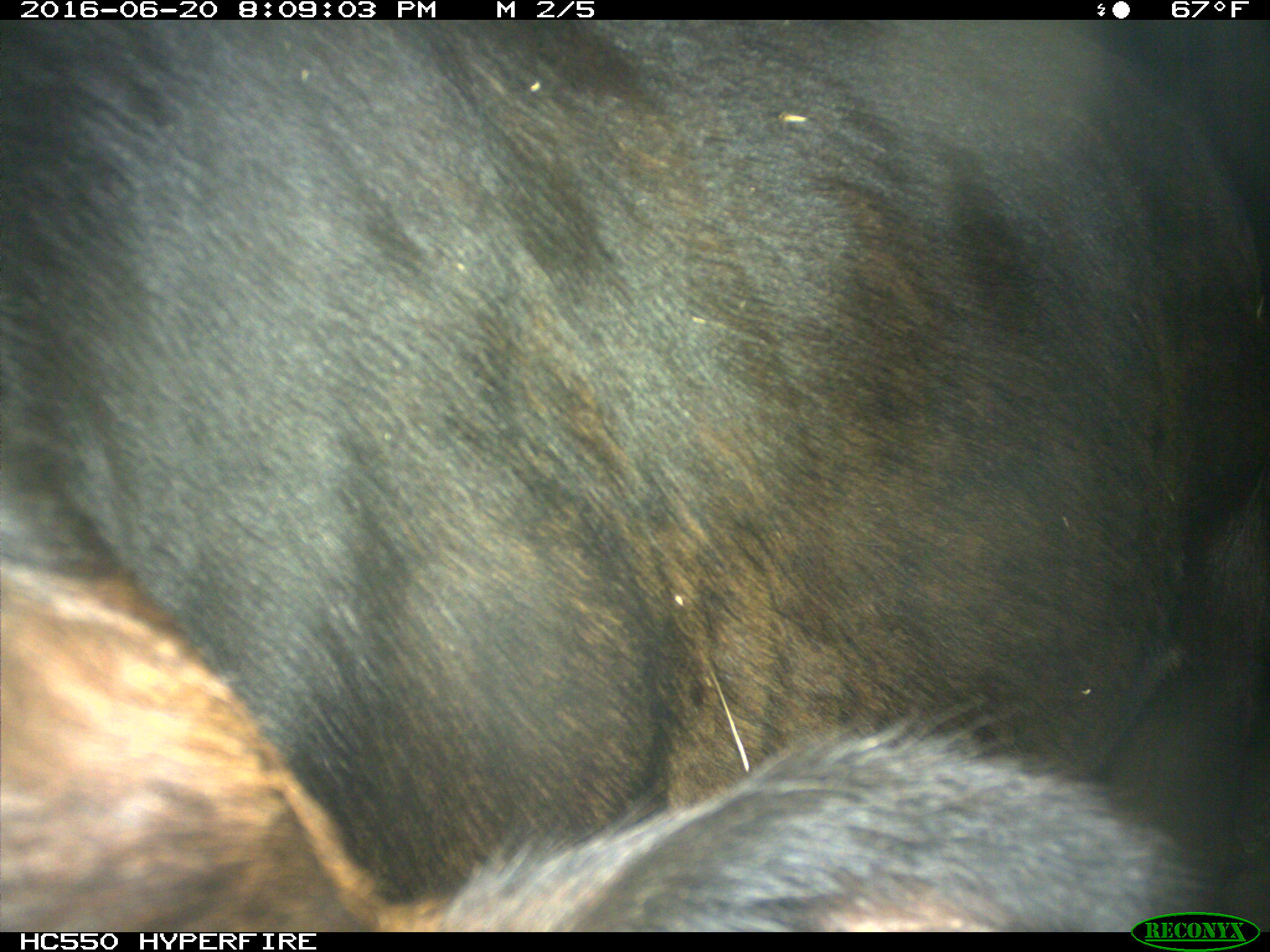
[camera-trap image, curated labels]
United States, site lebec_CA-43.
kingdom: Animalia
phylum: Chordata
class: Mammalia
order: Artiodactyla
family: Bovidae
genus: Bos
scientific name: Bos taurus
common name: domestic cow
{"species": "Bos taurus (domestic cow)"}